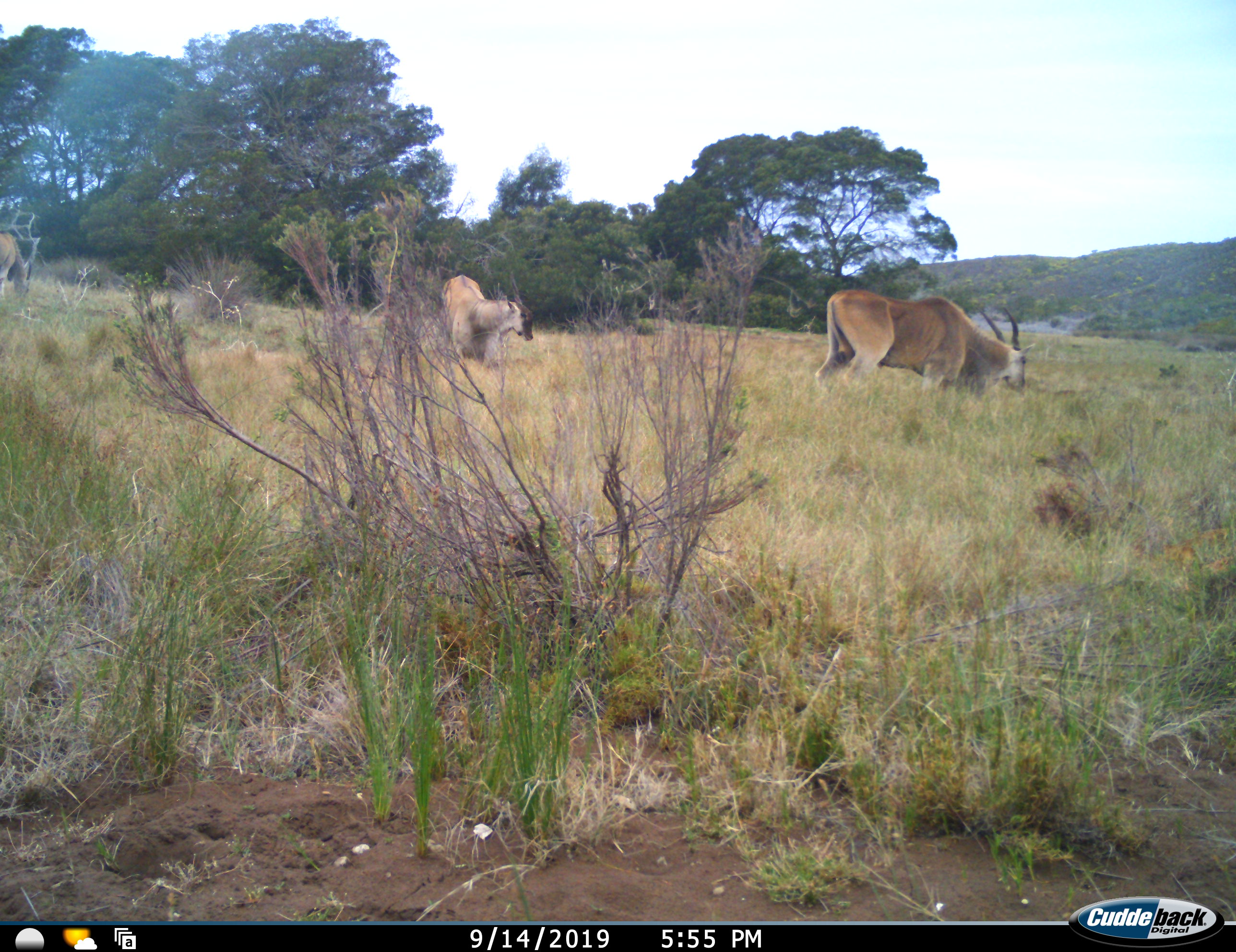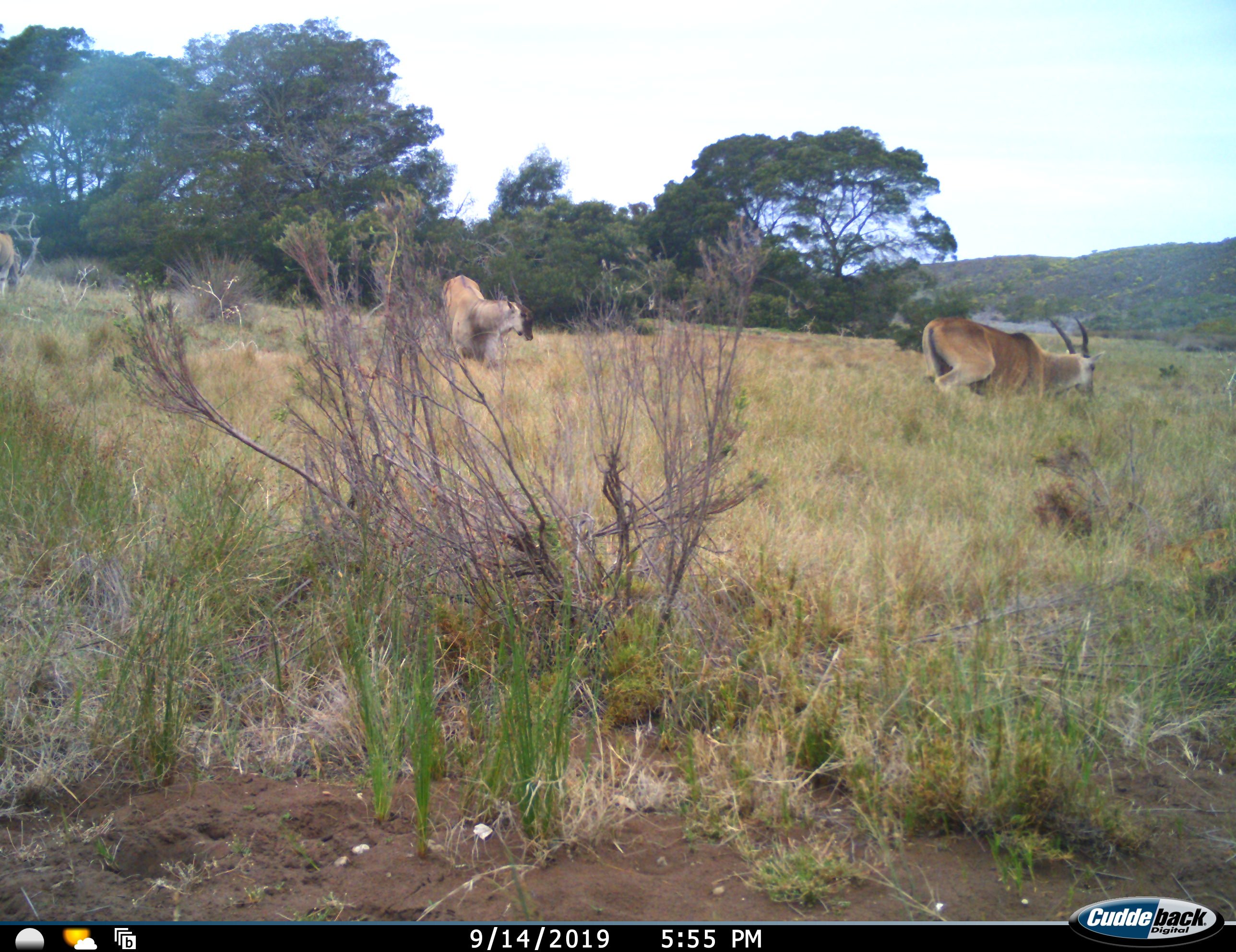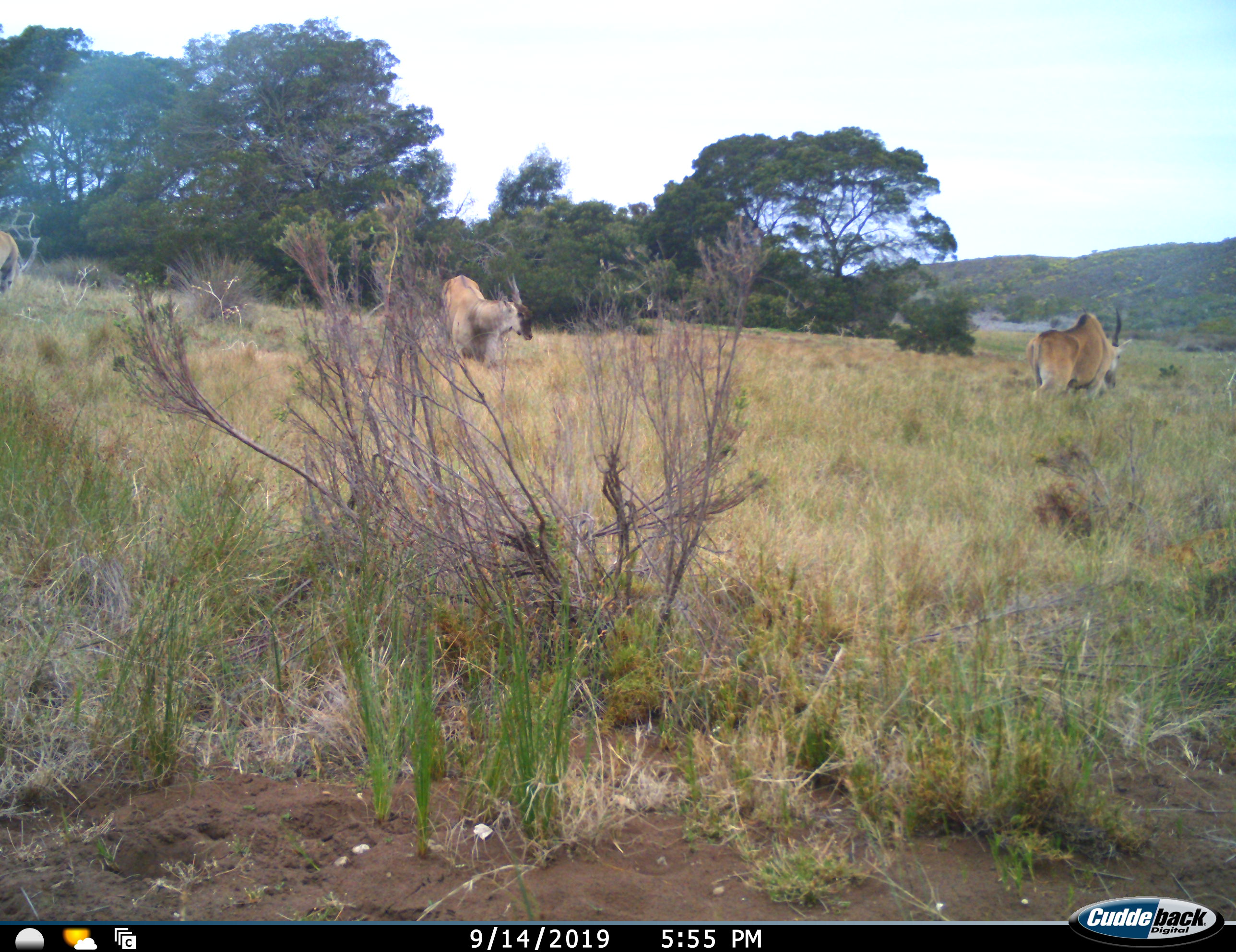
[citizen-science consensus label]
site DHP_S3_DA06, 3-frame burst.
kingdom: Animalia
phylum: Chordata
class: Mammalia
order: Artiodactyla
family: Bovidae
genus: Tragelaphus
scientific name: Tragelaphus oryx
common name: eland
Eland (Tragelaphus oryx), count 3. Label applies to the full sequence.